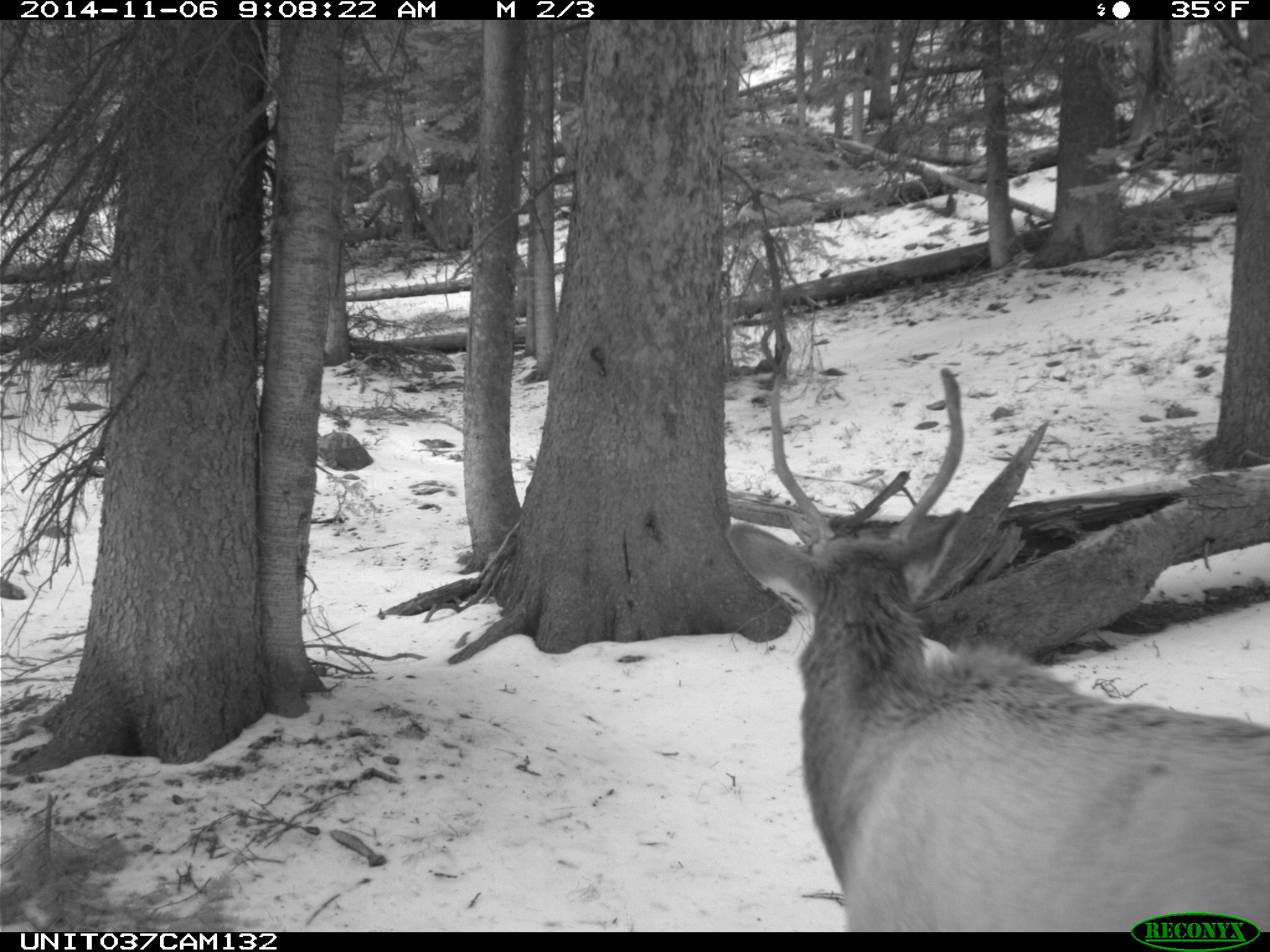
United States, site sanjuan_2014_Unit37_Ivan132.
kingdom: Animalia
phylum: Chordata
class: Mammalia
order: Artiodactyla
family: Cervidae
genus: Cervus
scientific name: Cervus elaphus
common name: red deer